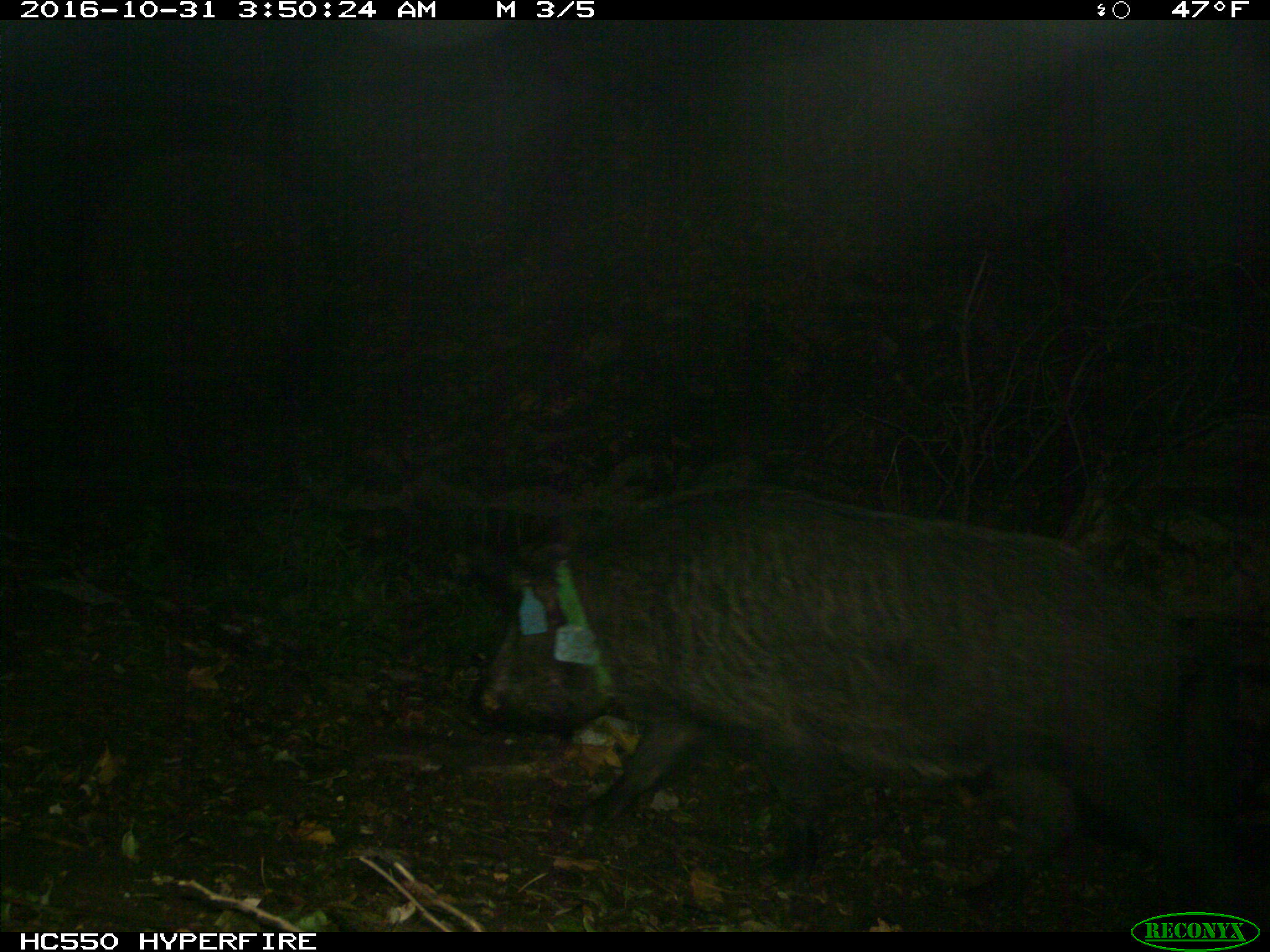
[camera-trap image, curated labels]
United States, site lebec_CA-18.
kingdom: Animalia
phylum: Chordata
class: Mammalia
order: Artiodactyla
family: Suidae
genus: Sus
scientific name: Sus scrofa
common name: wild boar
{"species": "Sus scrofa (wild boar)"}